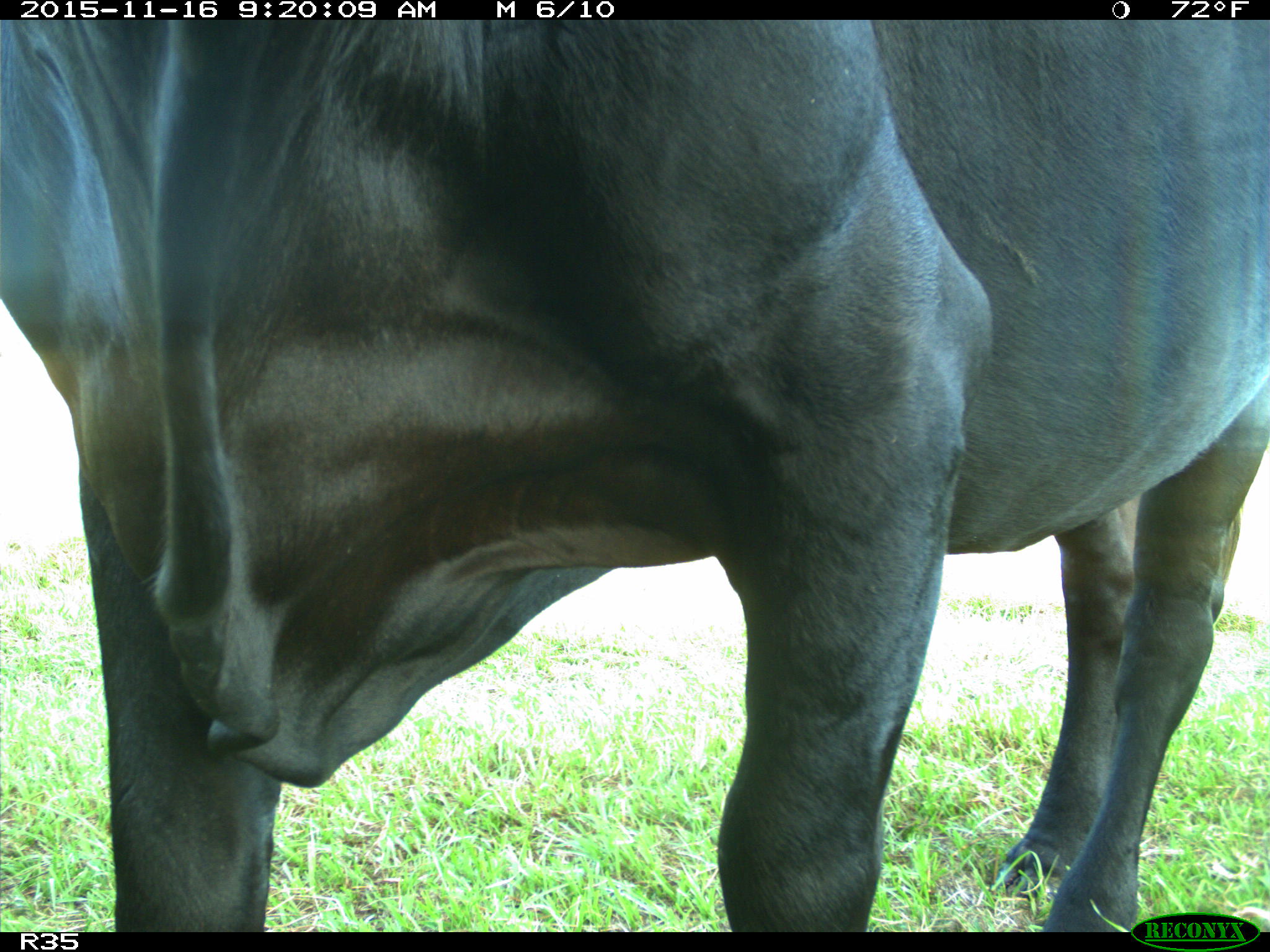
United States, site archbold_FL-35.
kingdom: Animalia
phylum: Chordata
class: Mammalia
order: Artiodactyla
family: Bovidae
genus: Bos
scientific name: Bos taurus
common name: domestic cow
Bos taurus (domestic cow).